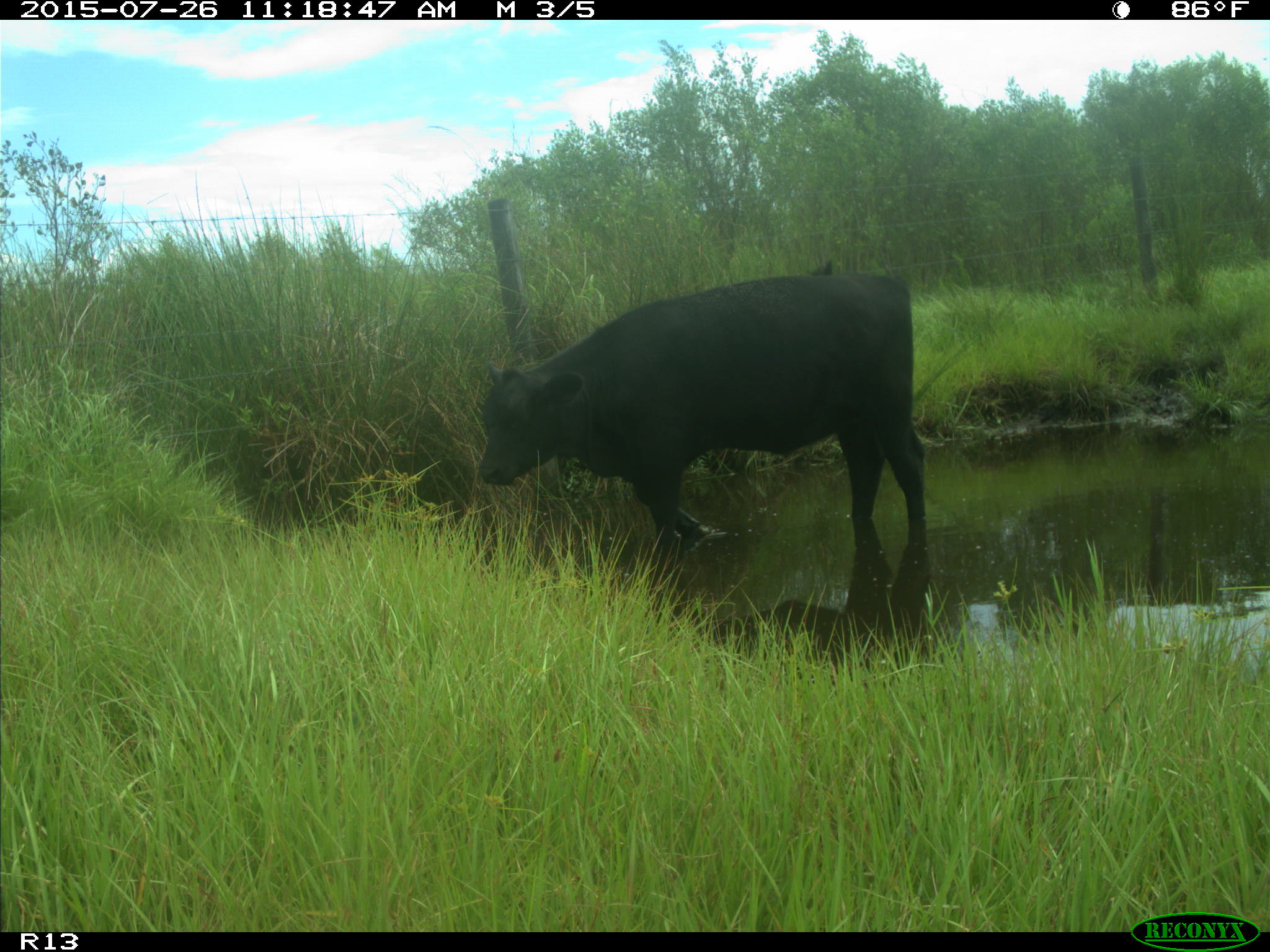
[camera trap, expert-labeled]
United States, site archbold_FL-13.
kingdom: Animalia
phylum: Chordata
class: Mammalia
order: Artiodactyla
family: Bovidae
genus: Bos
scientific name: Bos taurus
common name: domestic cow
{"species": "Bos taurus (domestic cow)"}